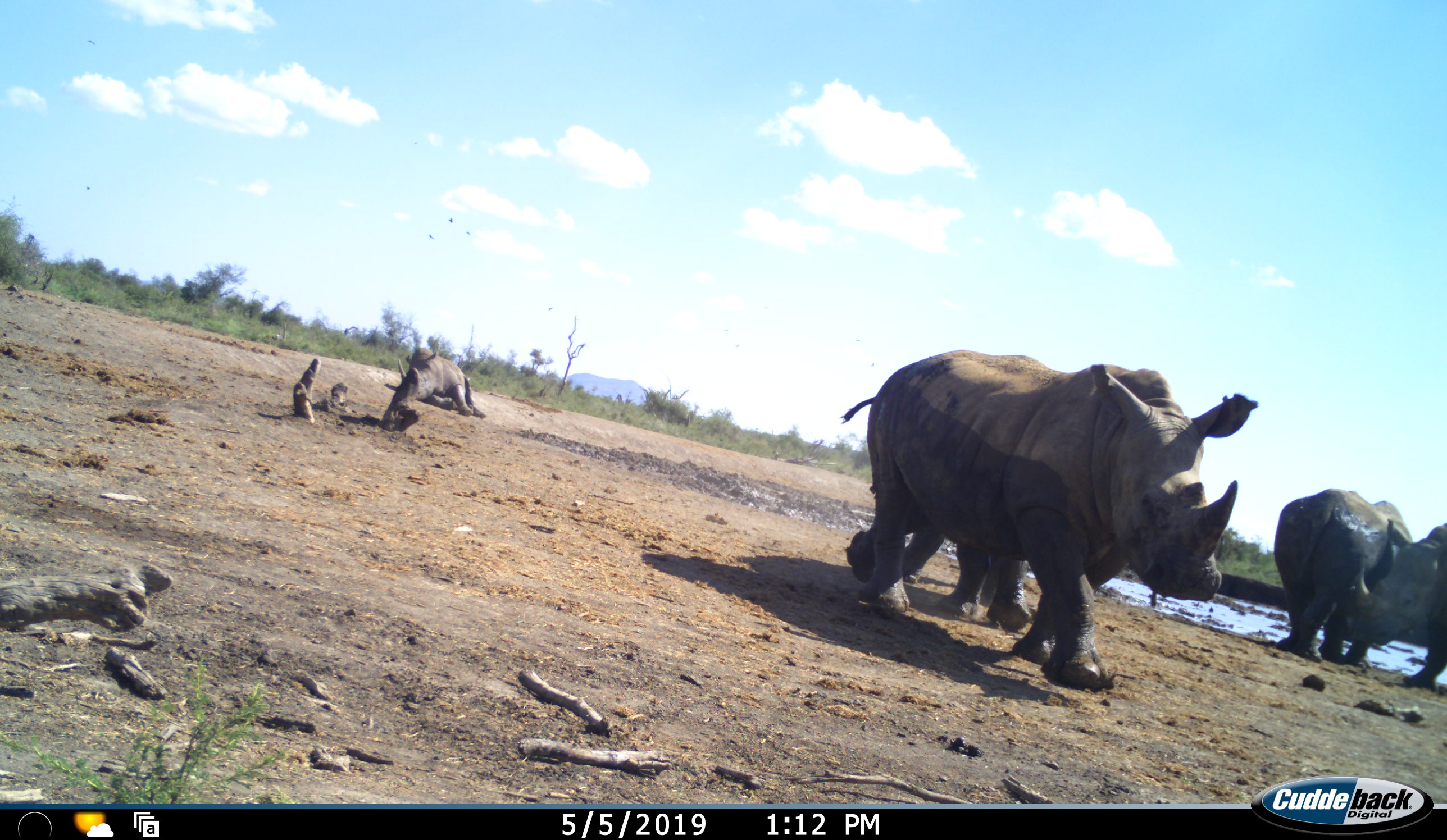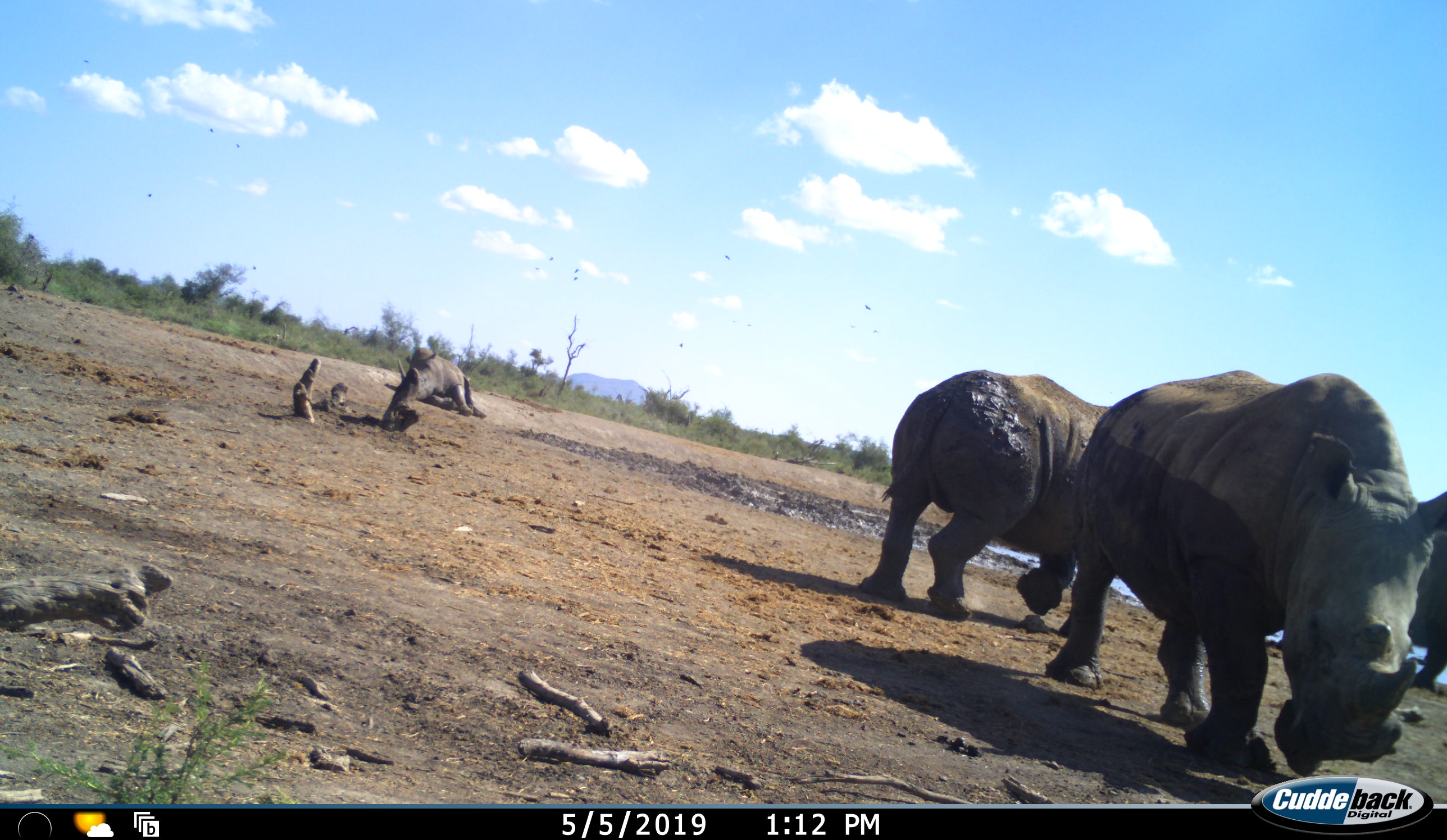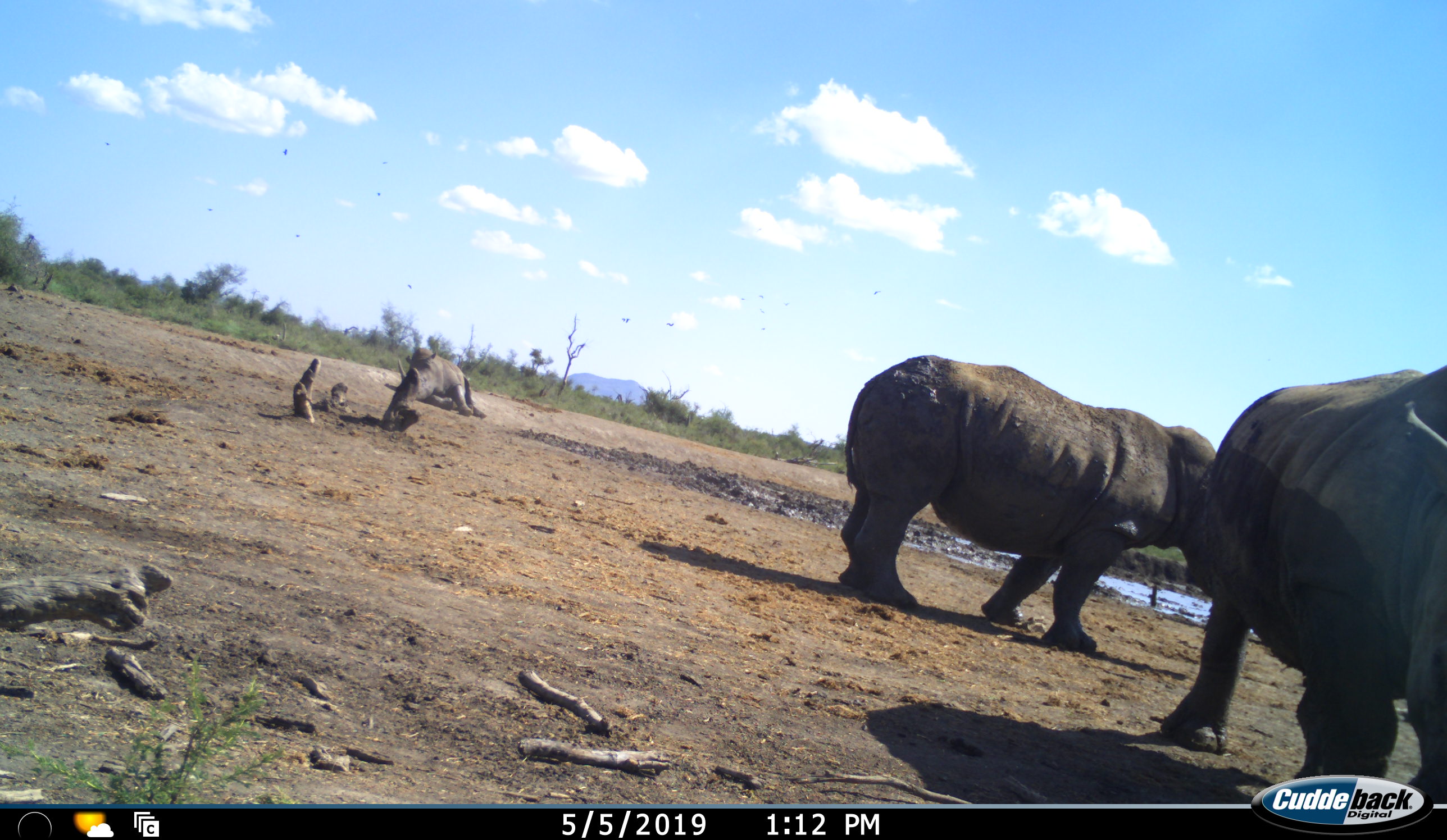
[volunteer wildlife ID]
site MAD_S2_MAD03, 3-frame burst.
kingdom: Animalia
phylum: Chordata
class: Mammalia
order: Perissodactyla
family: Rhinocerotidae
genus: Ceratotherium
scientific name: Ceratotherium simum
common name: white rhinoceros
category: rhinoceroswhite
Rhinoceroswhite (white rhinoceros) (Ceratotherium simum), count 4. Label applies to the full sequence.